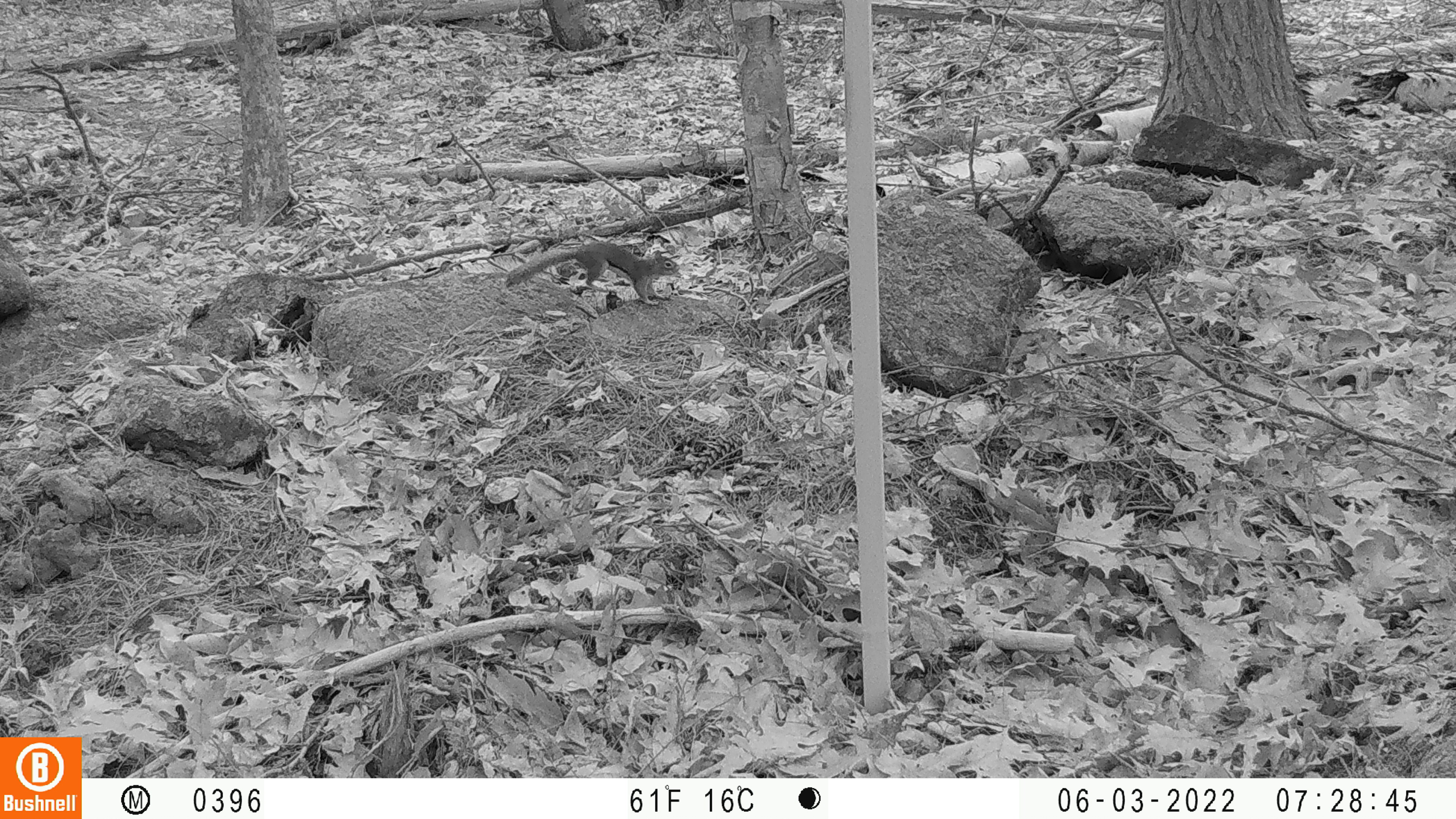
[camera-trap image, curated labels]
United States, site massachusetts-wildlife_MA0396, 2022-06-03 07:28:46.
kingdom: Animalia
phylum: Chordata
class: Mammalia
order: Rodentia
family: Sciuridae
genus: Tamiasciurus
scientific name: Tamiasciurus hudsonicus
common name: red squirrel